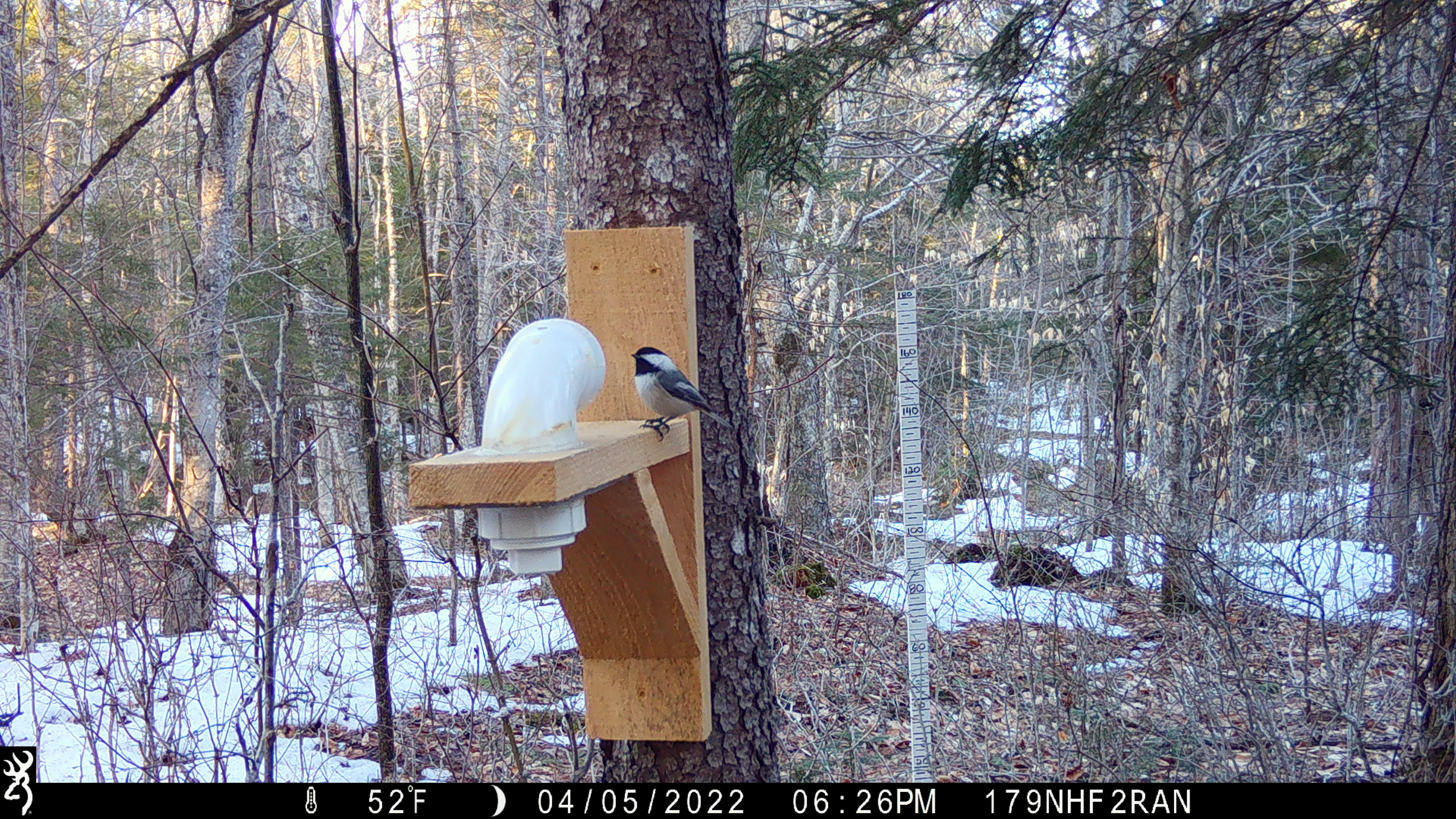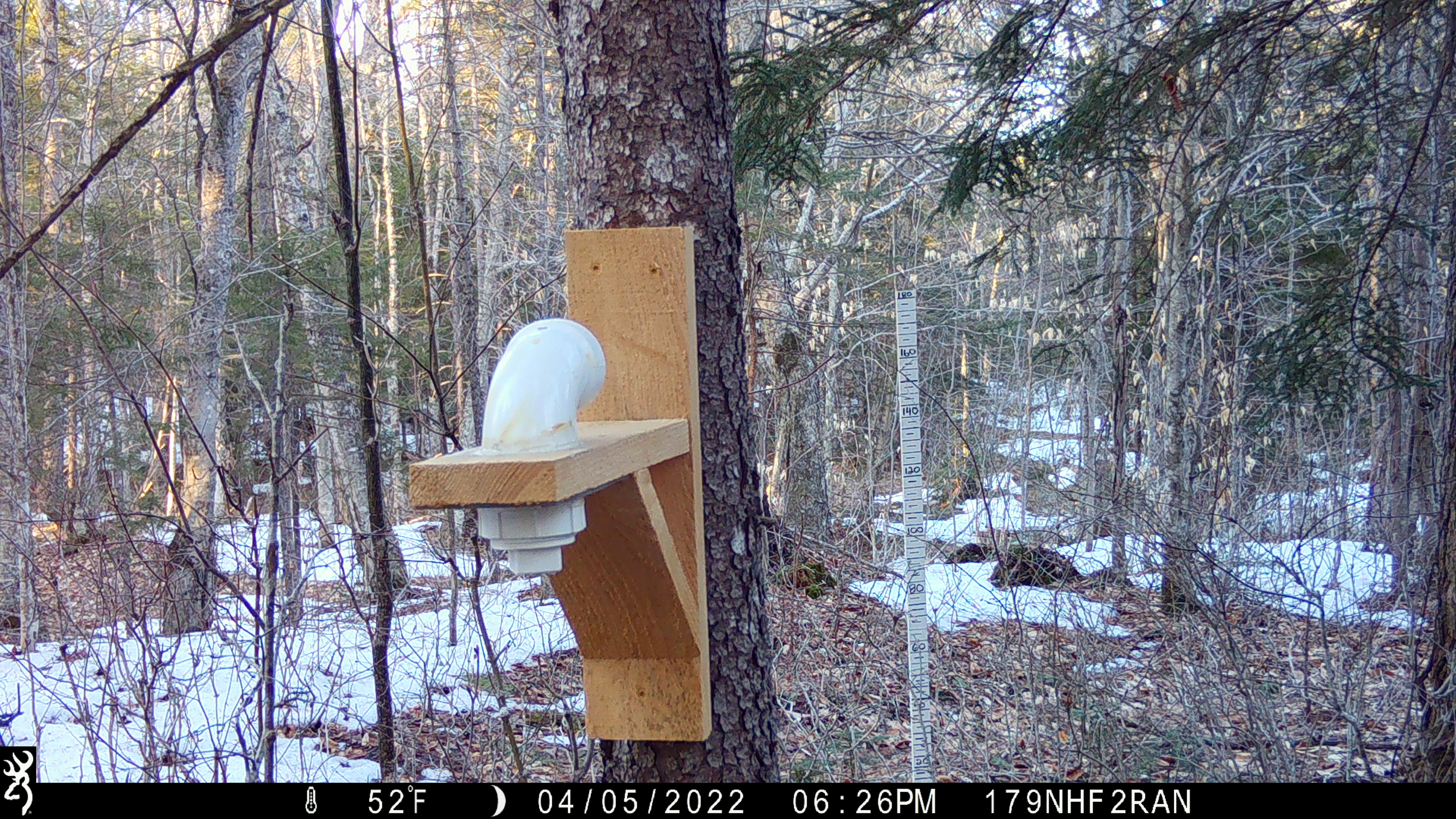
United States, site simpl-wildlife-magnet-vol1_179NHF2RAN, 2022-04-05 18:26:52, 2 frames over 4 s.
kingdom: Animalia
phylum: Chordata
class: Aves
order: Passeriformes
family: Paridae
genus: Poecile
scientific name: Poecile atricapillus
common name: black-capped chickadee